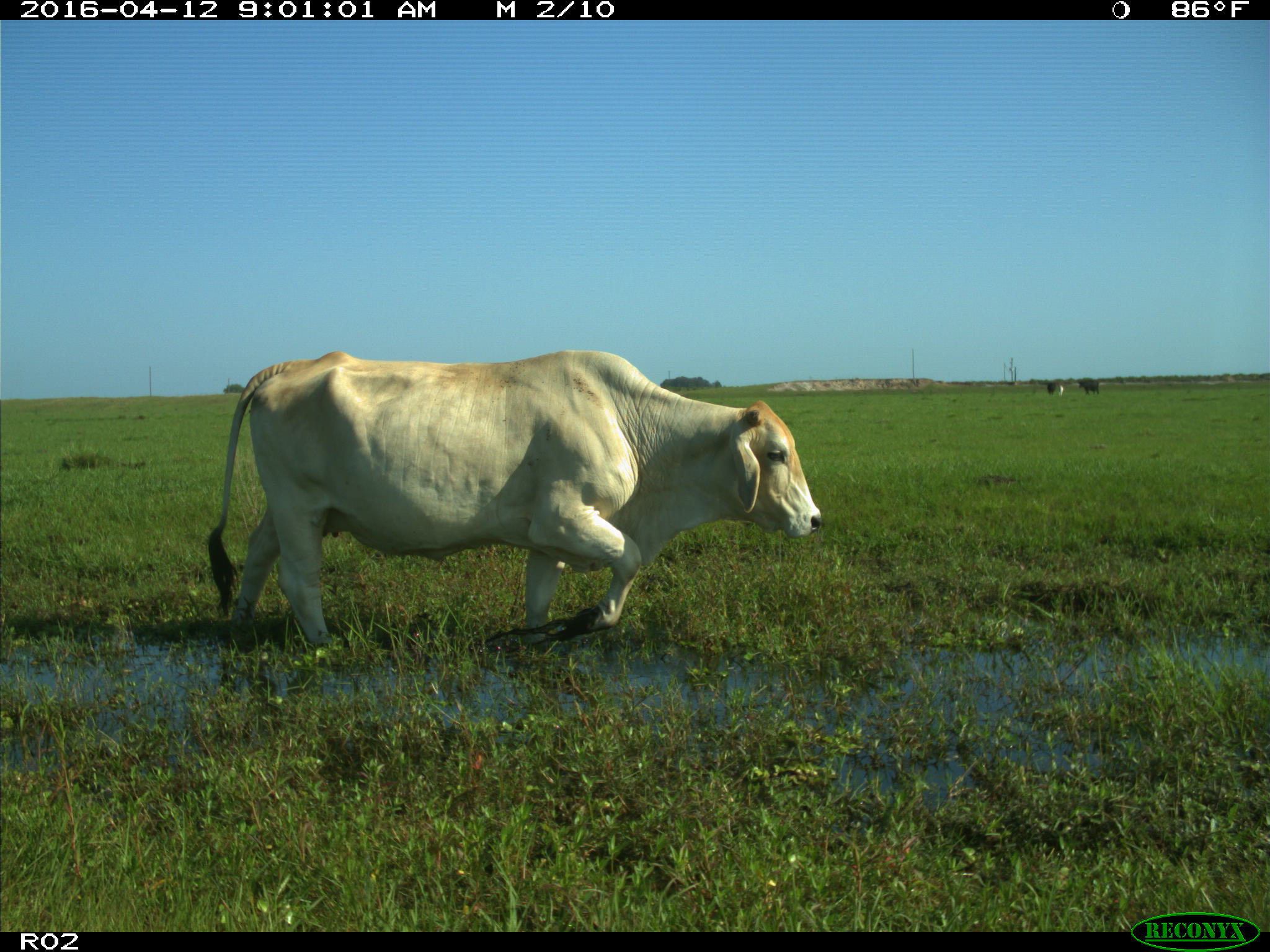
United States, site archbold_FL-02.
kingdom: Animalia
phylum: Chordata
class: Mammalia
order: Artiodactyla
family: Bovidae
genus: Bos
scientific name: Bos taurus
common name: domestic cow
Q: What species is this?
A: Bos taurus (domestic cow).